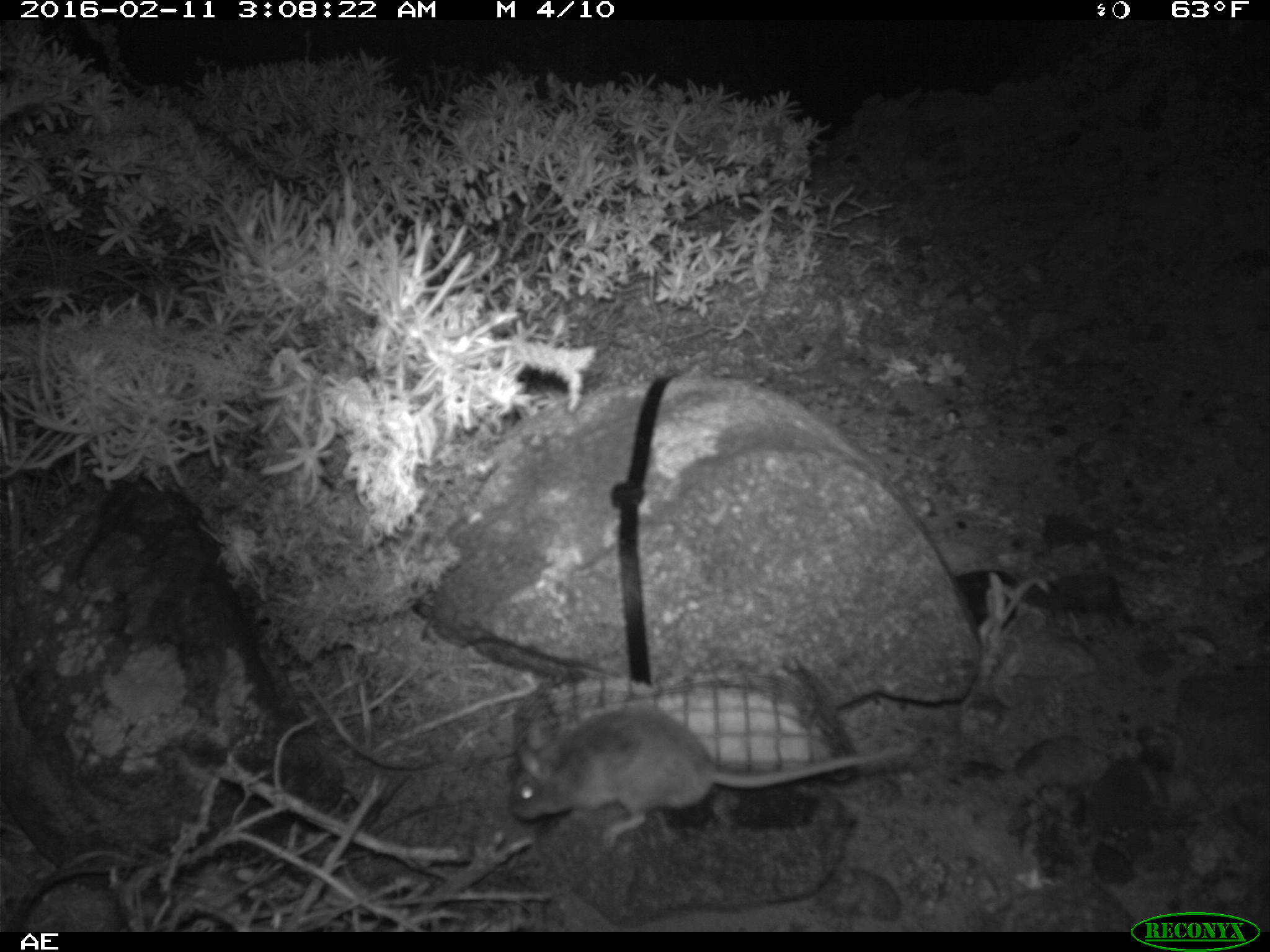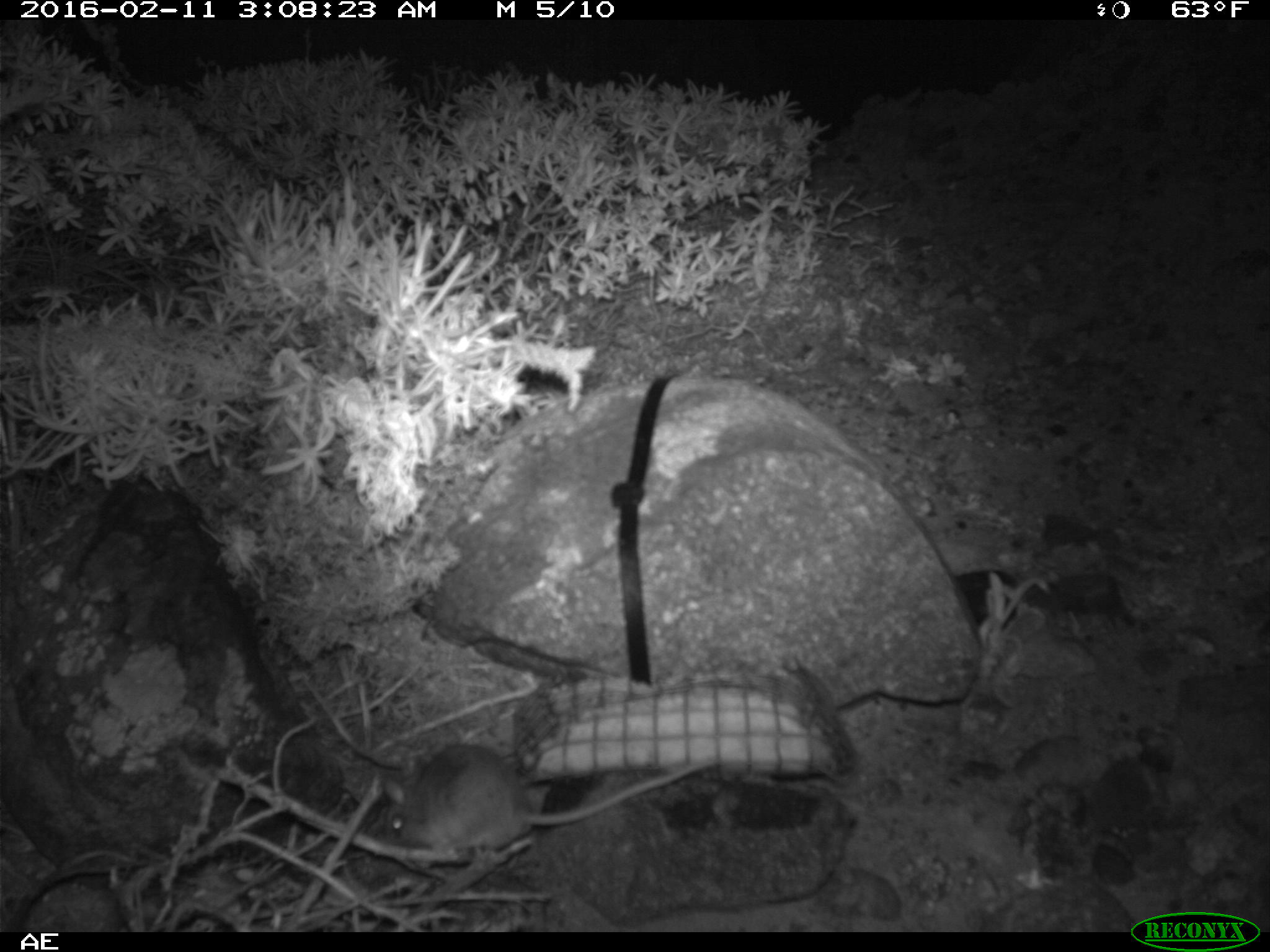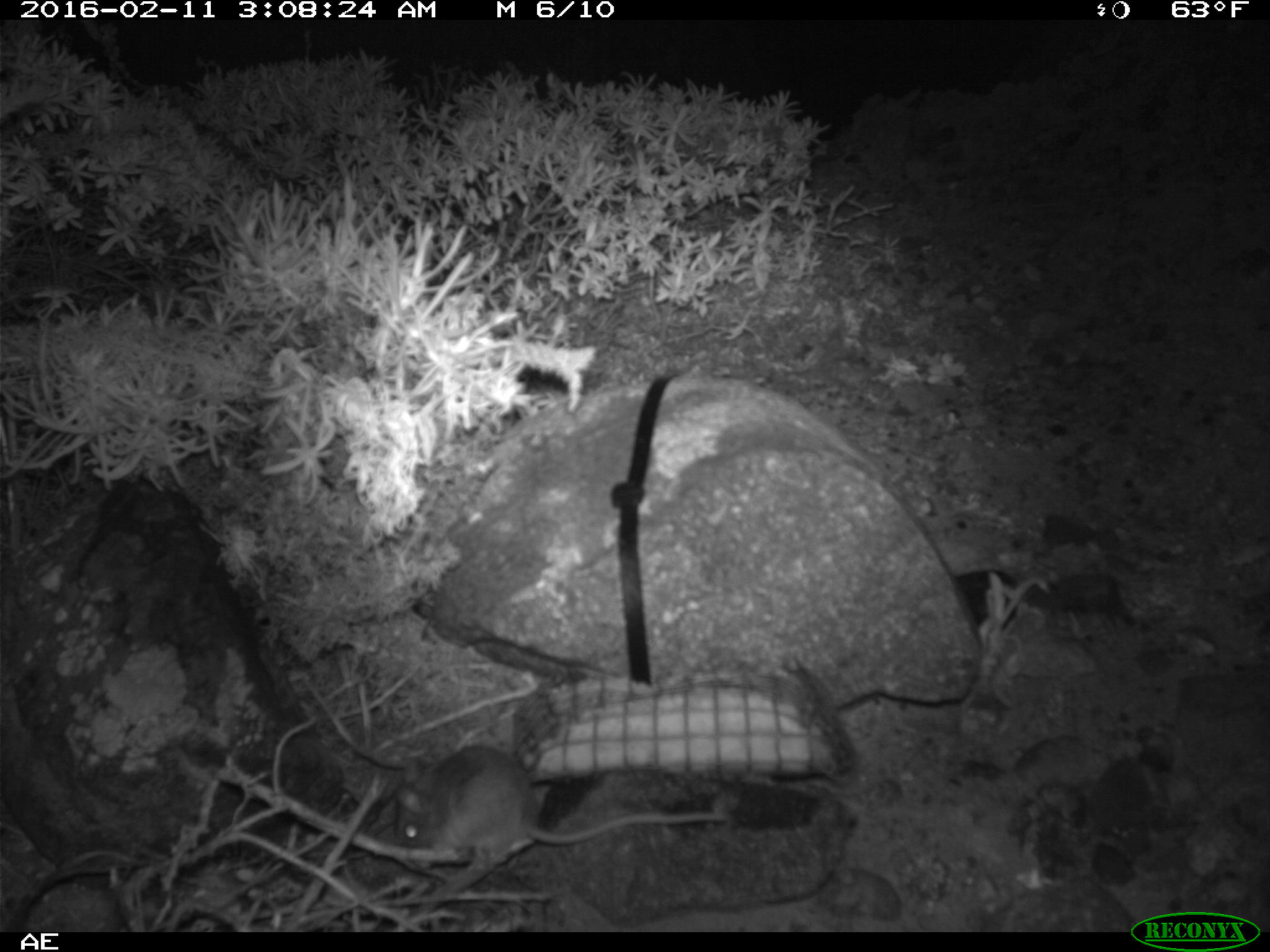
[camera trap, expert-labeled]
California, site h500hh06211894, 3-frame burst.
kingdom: Animalia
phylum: Chordata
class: Mammalia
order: Rodentia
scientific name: Rodentia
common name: rodent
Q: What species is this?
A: Rodent (Rodentia).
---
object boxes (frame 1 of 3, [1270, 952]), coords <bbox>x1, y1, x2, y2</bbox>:
rodent: <bbox>506, 709, 917, 848</bbox>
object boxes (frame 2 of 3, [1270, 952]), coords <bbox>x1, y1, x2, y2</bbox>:
rodent: <bbox>380, 742, 721, 854</bbox>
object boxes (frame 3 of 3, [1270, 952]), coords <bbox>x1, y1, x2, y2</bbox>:
rodent: <bbox>394, 746, 746, 851</bbox>